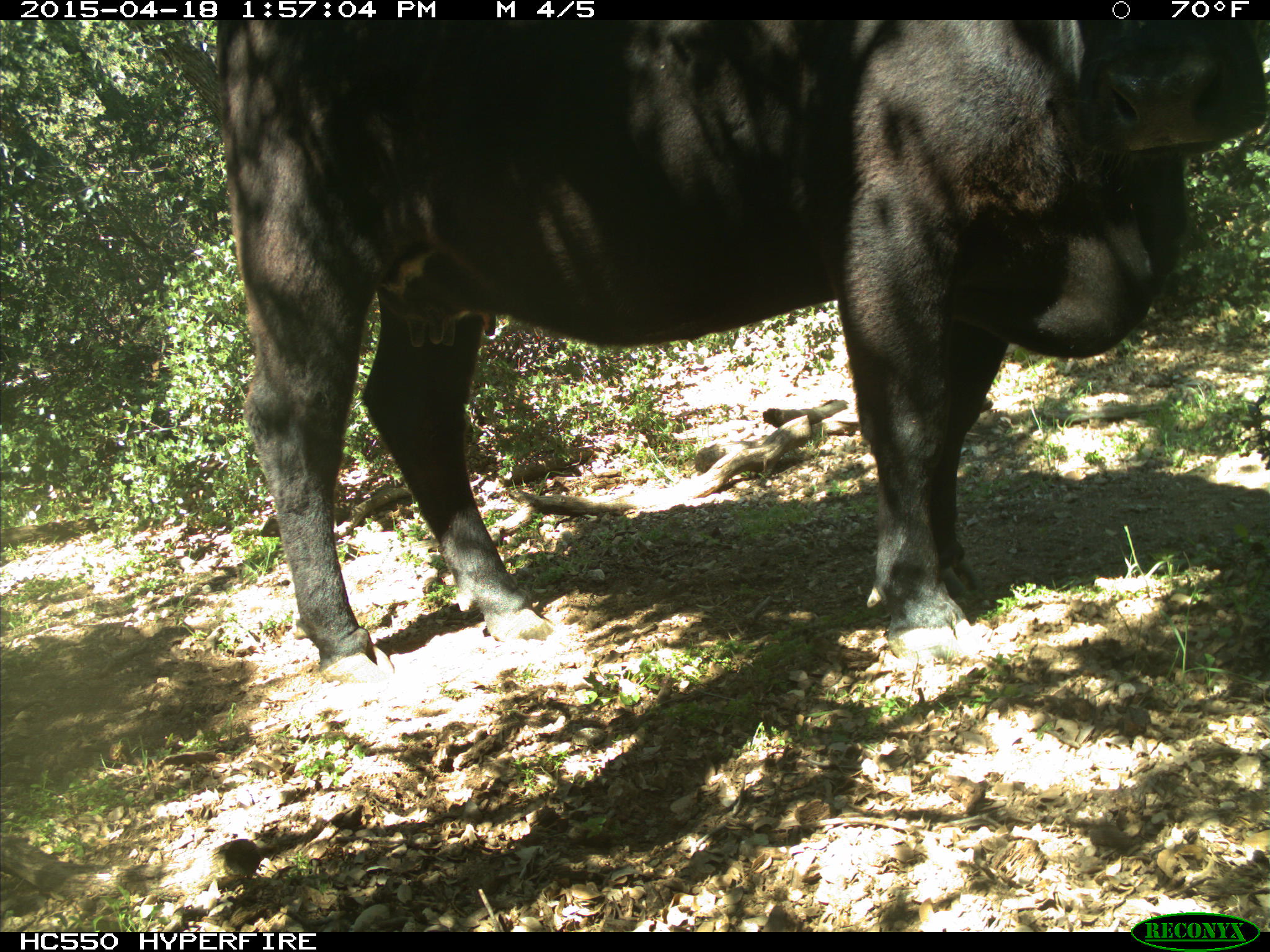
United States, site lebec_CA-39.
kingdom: Animalia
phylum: Chordata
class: Mammalia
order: Artiodactyla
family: Bovidae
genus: Bos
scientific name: Bos taurus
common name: domestic cow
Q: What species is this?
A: Bos taurus (domestic cow).